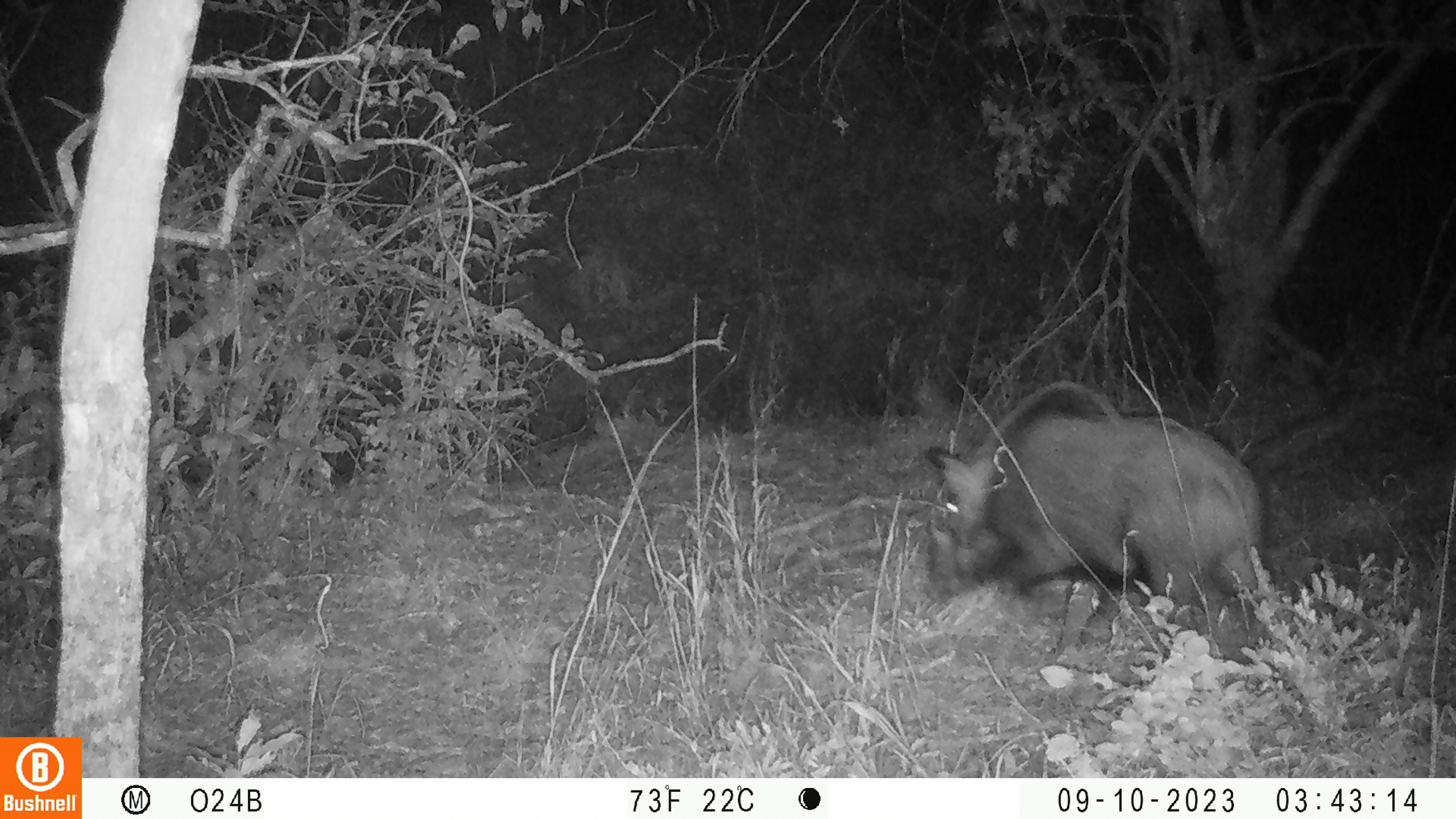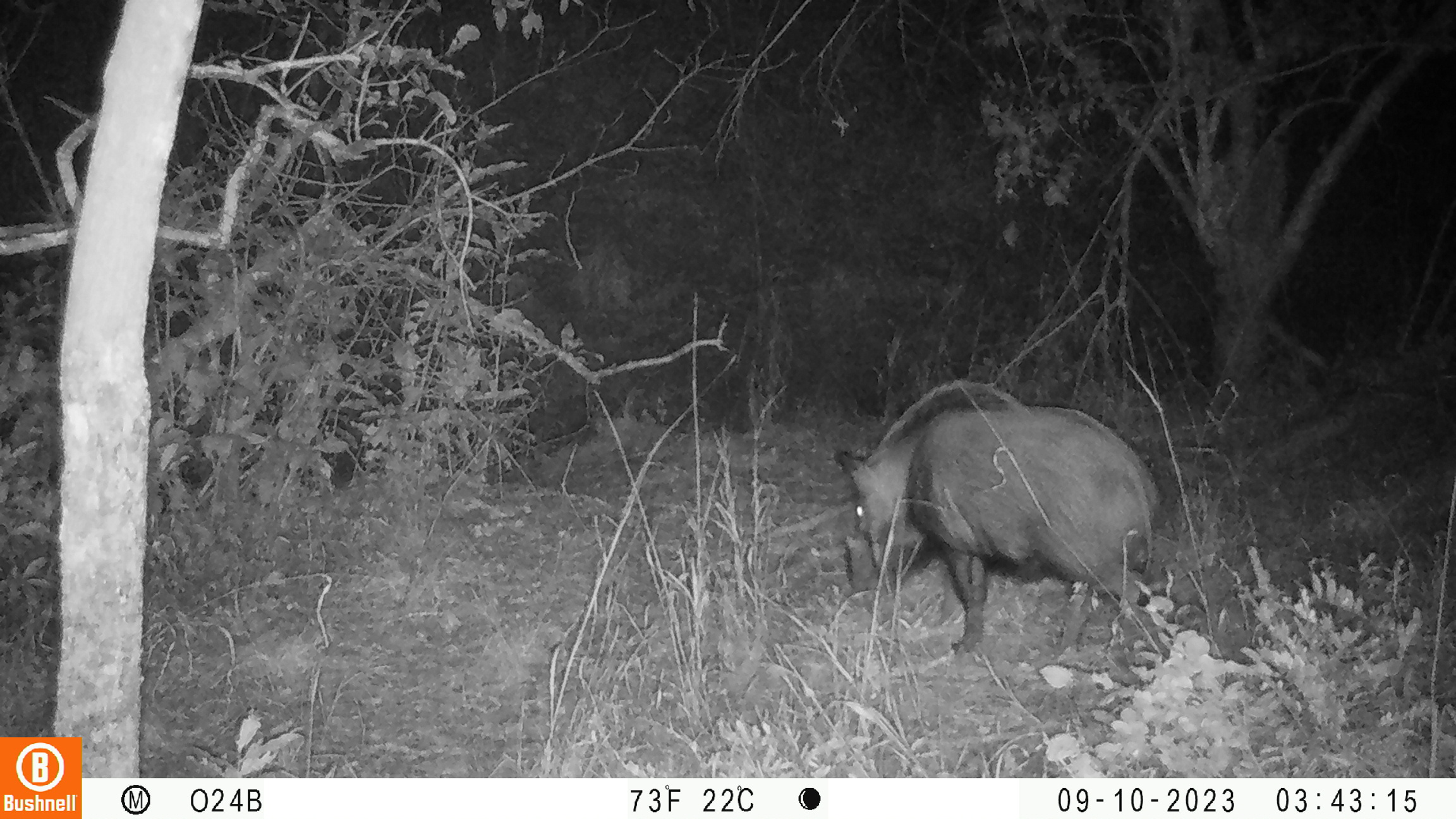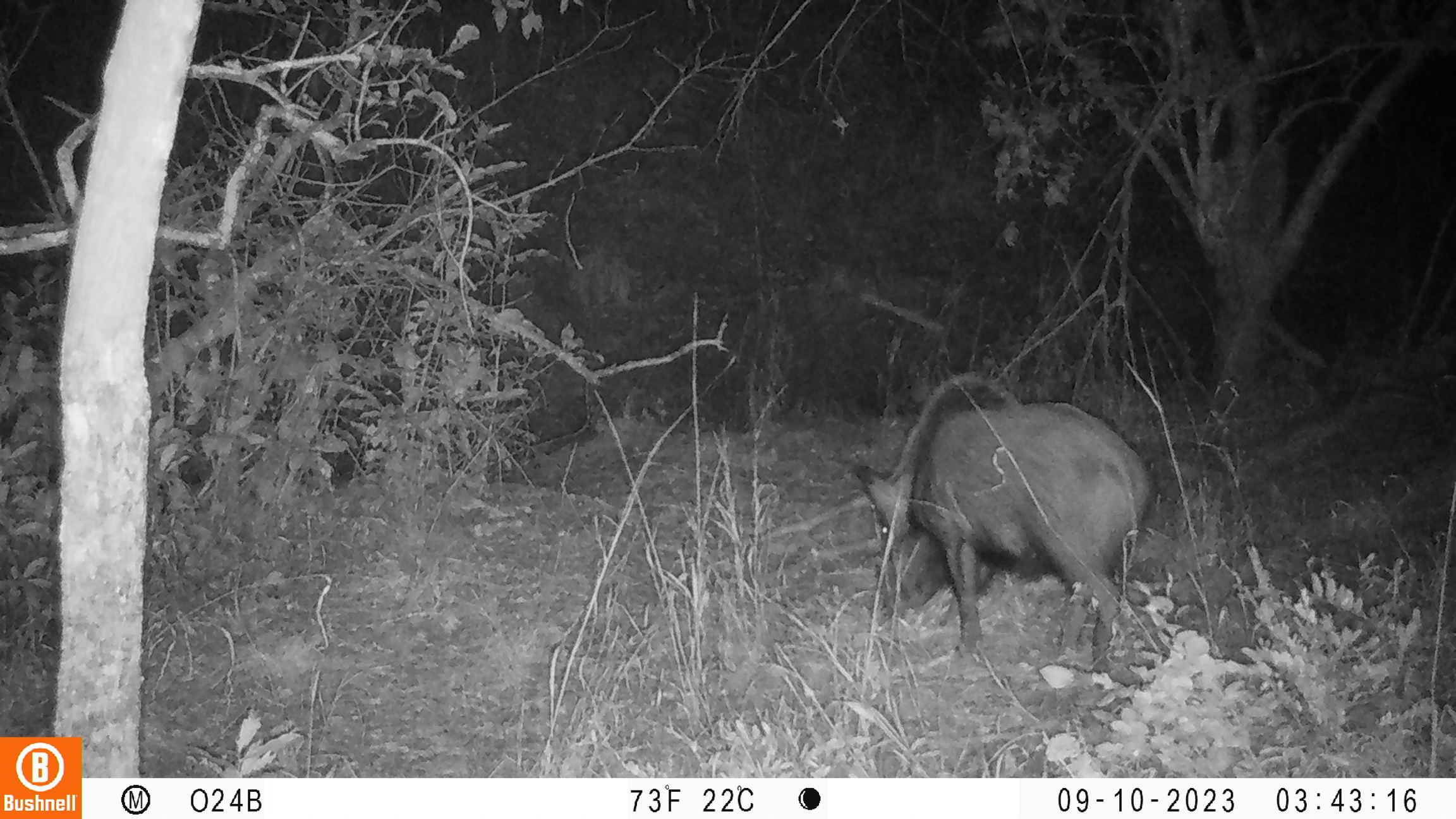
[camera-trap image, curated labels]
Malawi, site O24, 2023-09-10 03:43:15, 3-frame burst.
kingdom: Animalia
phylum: Chordata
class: Mammalia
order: Artiodactyla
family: Suidae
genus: Potamochoerus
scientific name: Potamochoerus larvatus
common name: bushpig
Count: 1.